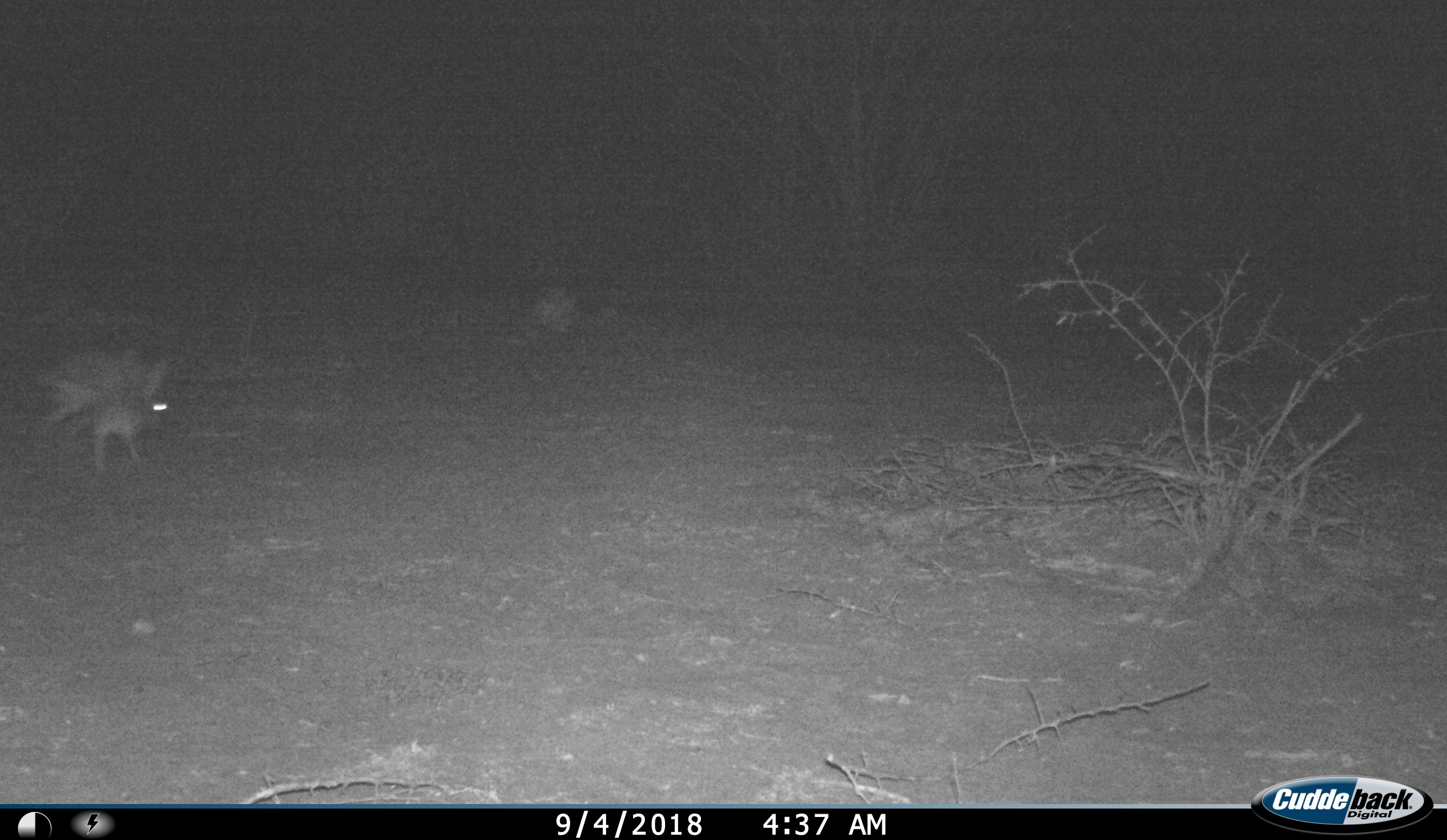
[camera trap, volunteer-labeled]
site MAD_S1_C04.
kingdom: Animalia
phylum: Chordata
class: Aves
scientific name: Aves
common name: bird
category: birdother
Birdother (bird) (Aves), count 1. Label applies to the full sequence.